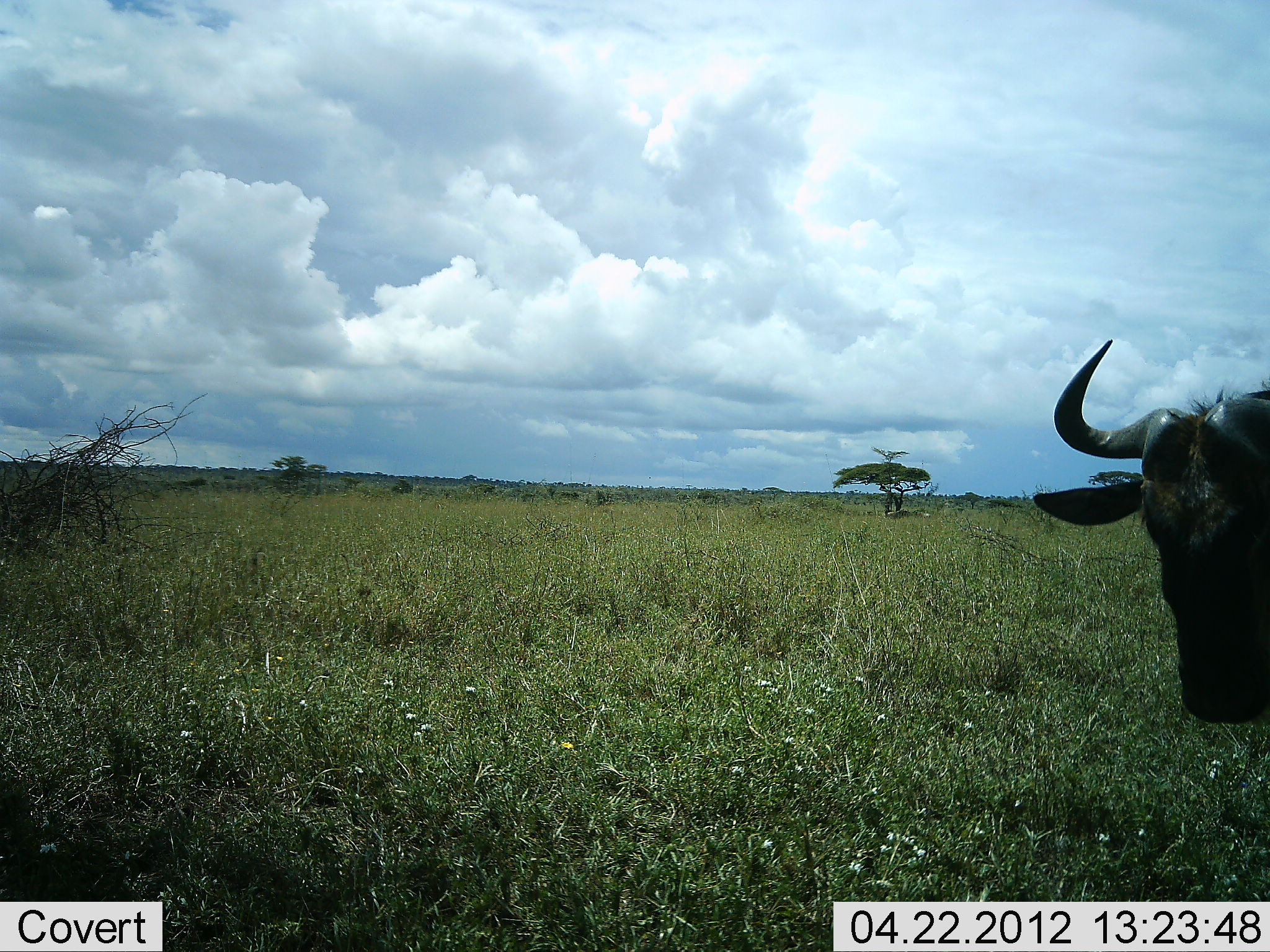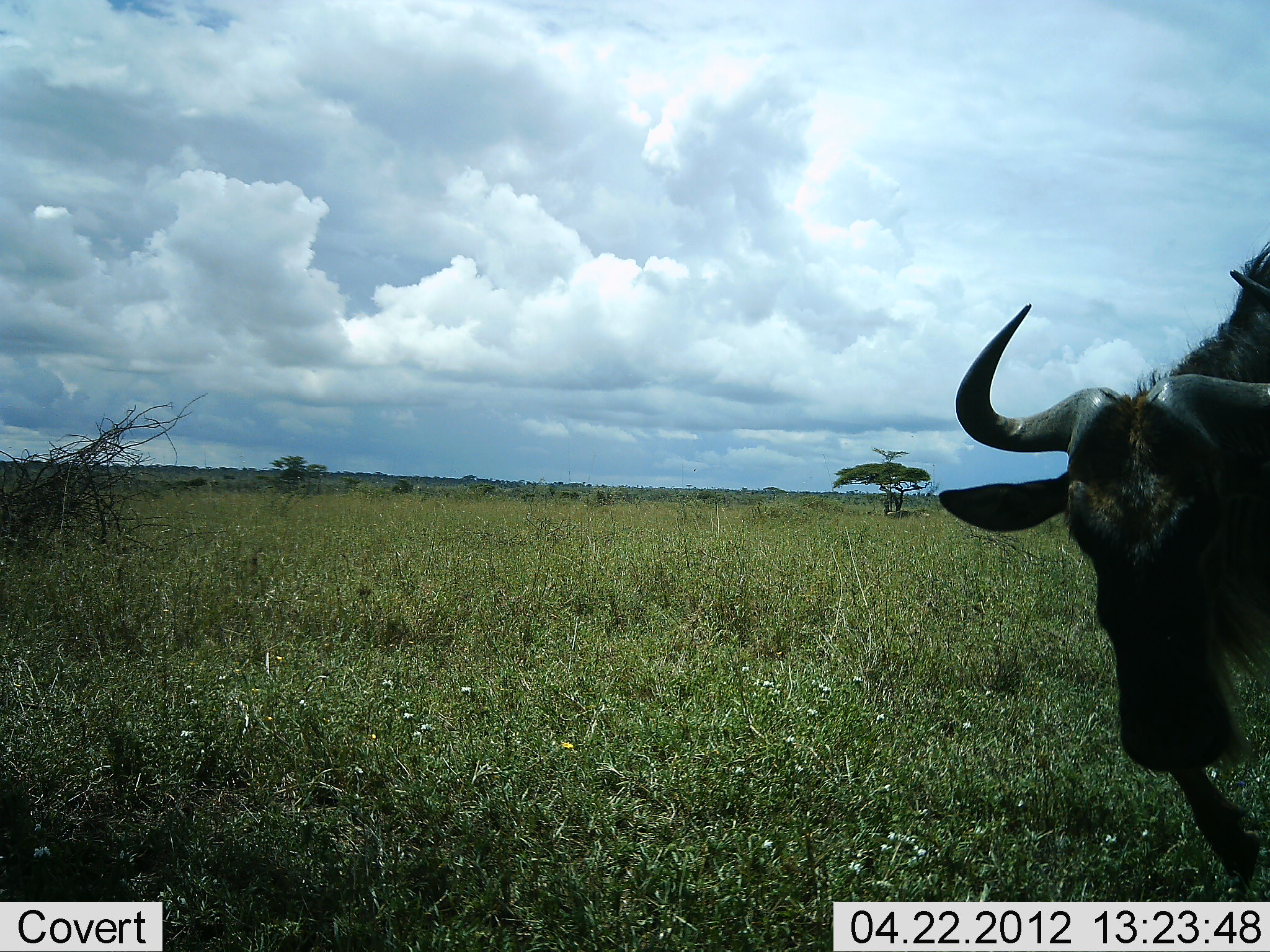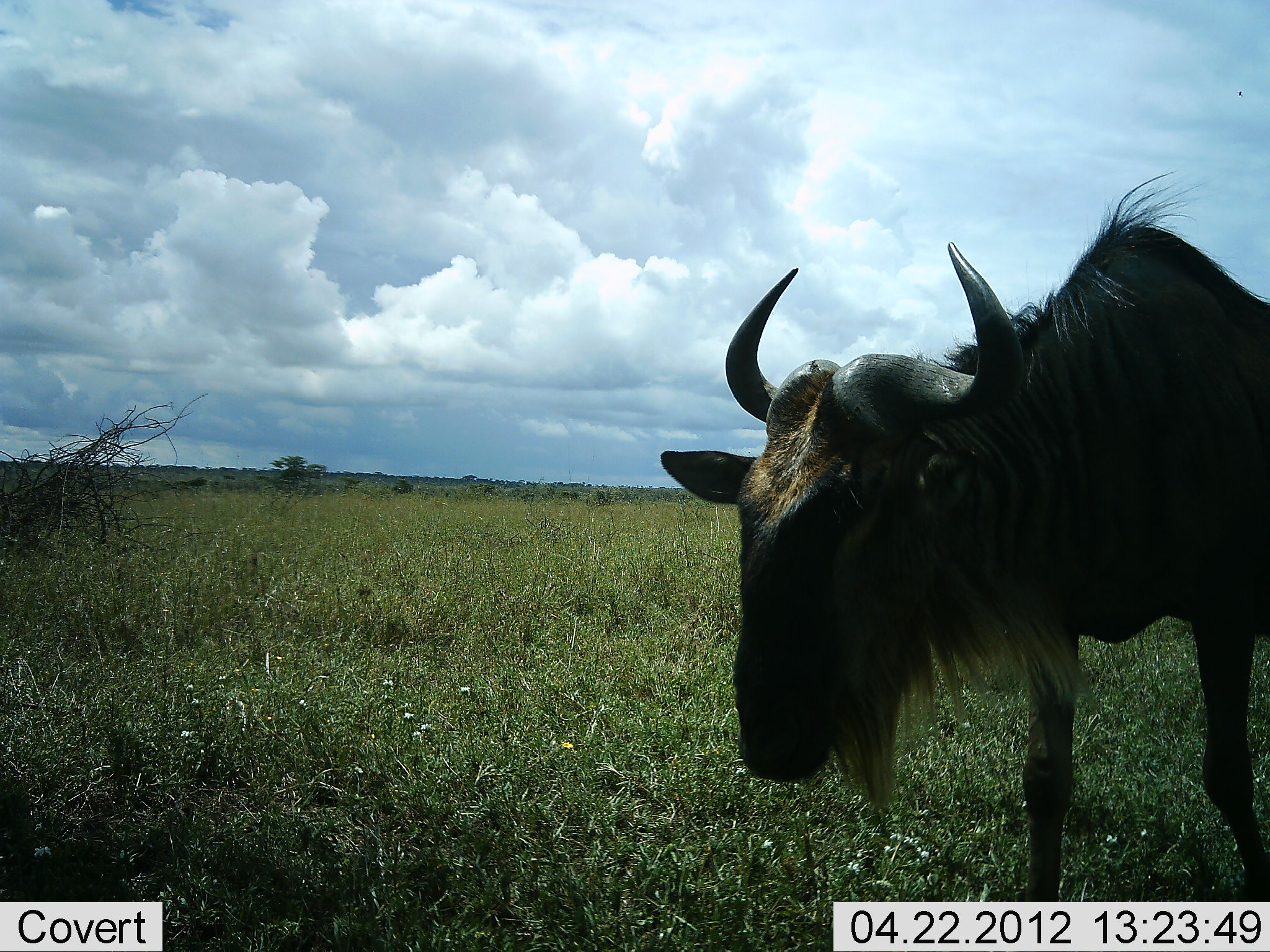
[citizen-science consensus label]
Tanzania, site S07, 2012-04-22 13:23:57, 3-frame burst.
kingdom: Animalia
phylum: Chordata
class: Mammalia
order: Artiodactyla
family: Bovidae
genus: Connochaetes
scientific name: Connochaetes taurinus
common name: blue wildebeest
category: wildebeest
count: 1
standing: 7%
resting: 0%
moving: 93%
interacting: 0%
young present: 0%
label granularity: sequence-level